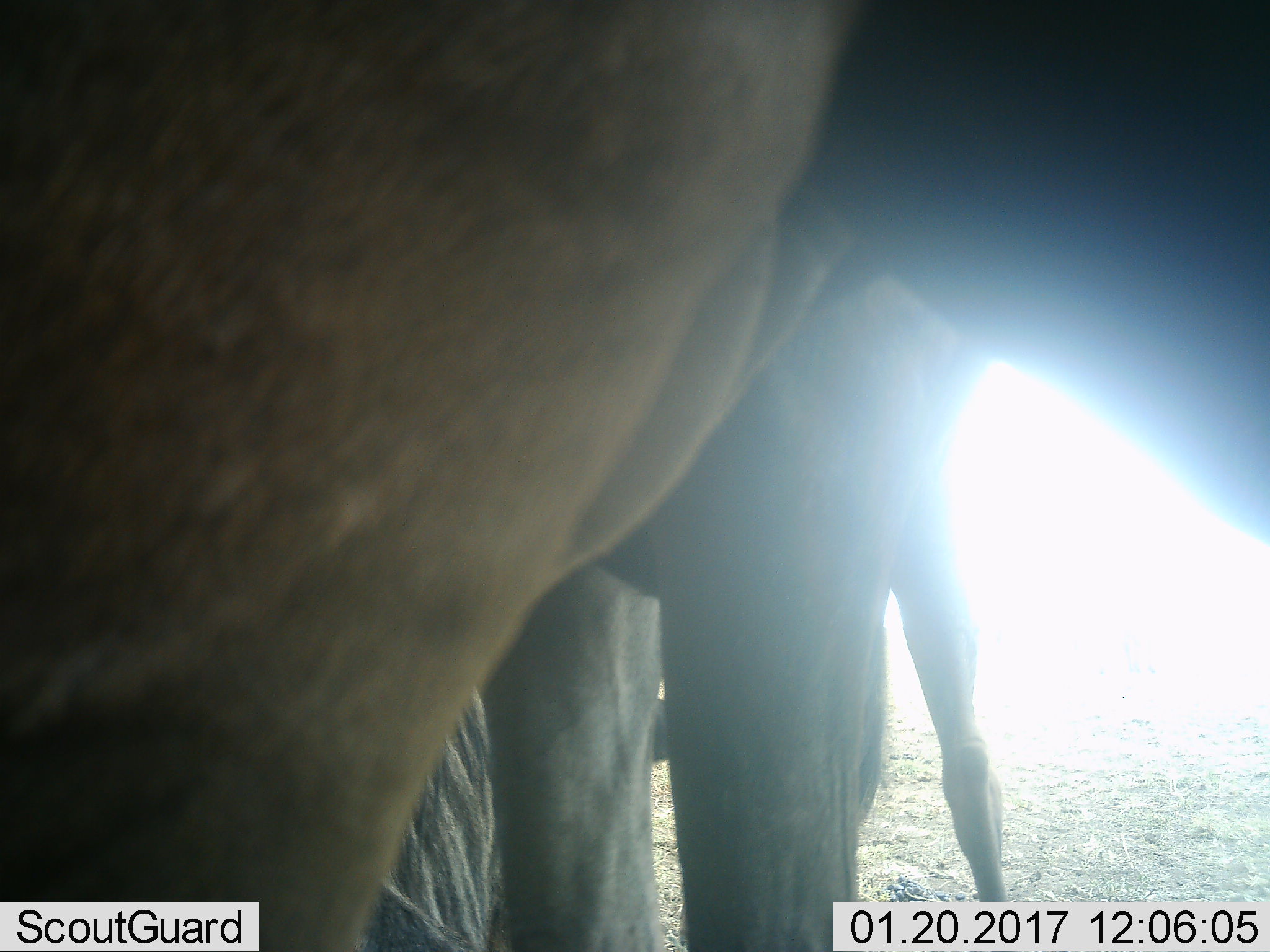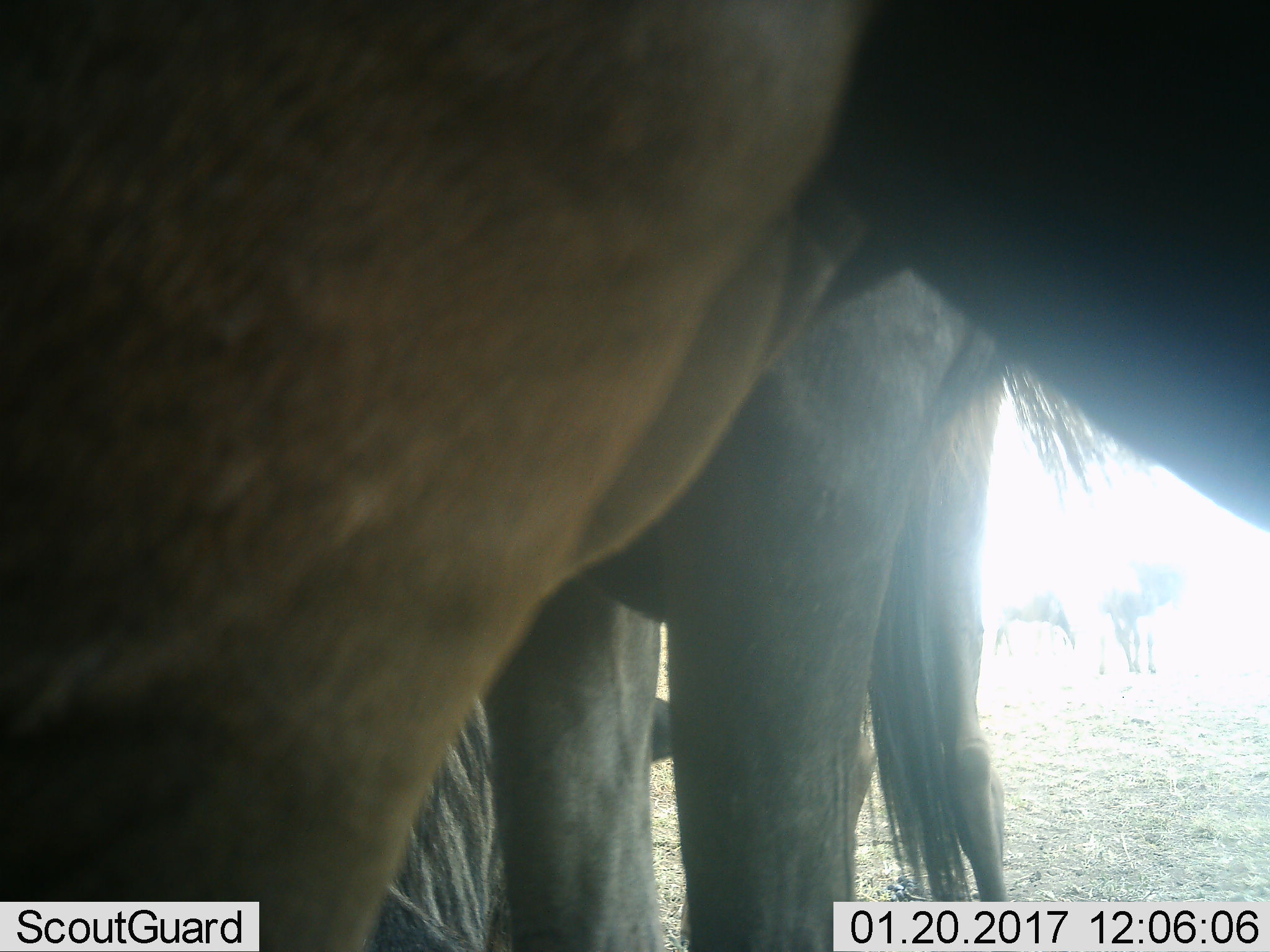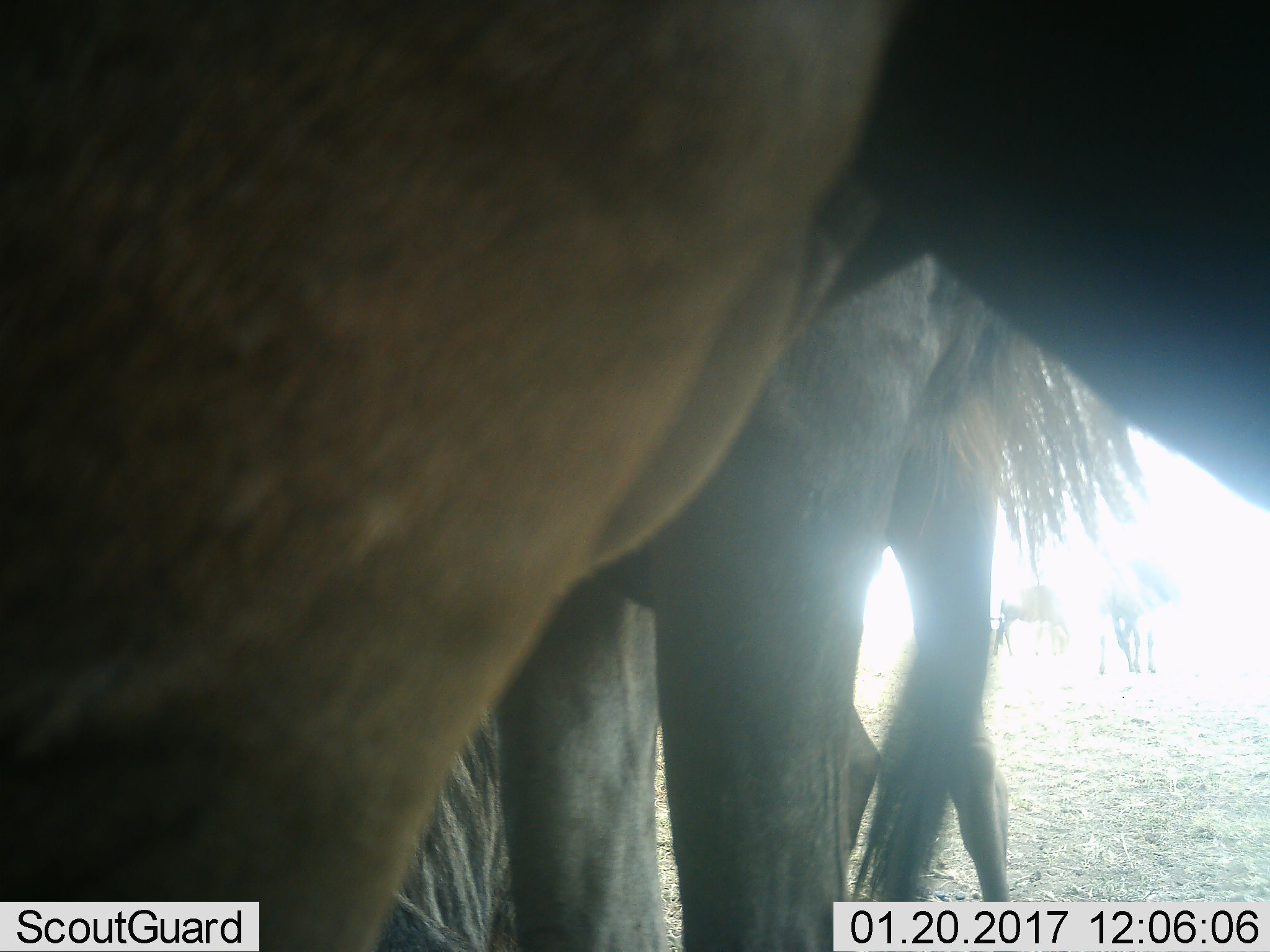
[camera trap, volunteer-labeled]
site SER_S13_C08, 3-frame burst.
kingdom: Animalia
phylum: Chordata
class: Mammalia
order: Artiodactyla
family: Bovidae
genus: Connochaetes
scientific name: Connochaetes taurinus taurinus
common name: blue wildebeest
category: wildebeestblue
Wildebeestblue (blue wildebeest) (Connochaetes taurinus taurinus), count 4. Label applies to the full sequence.